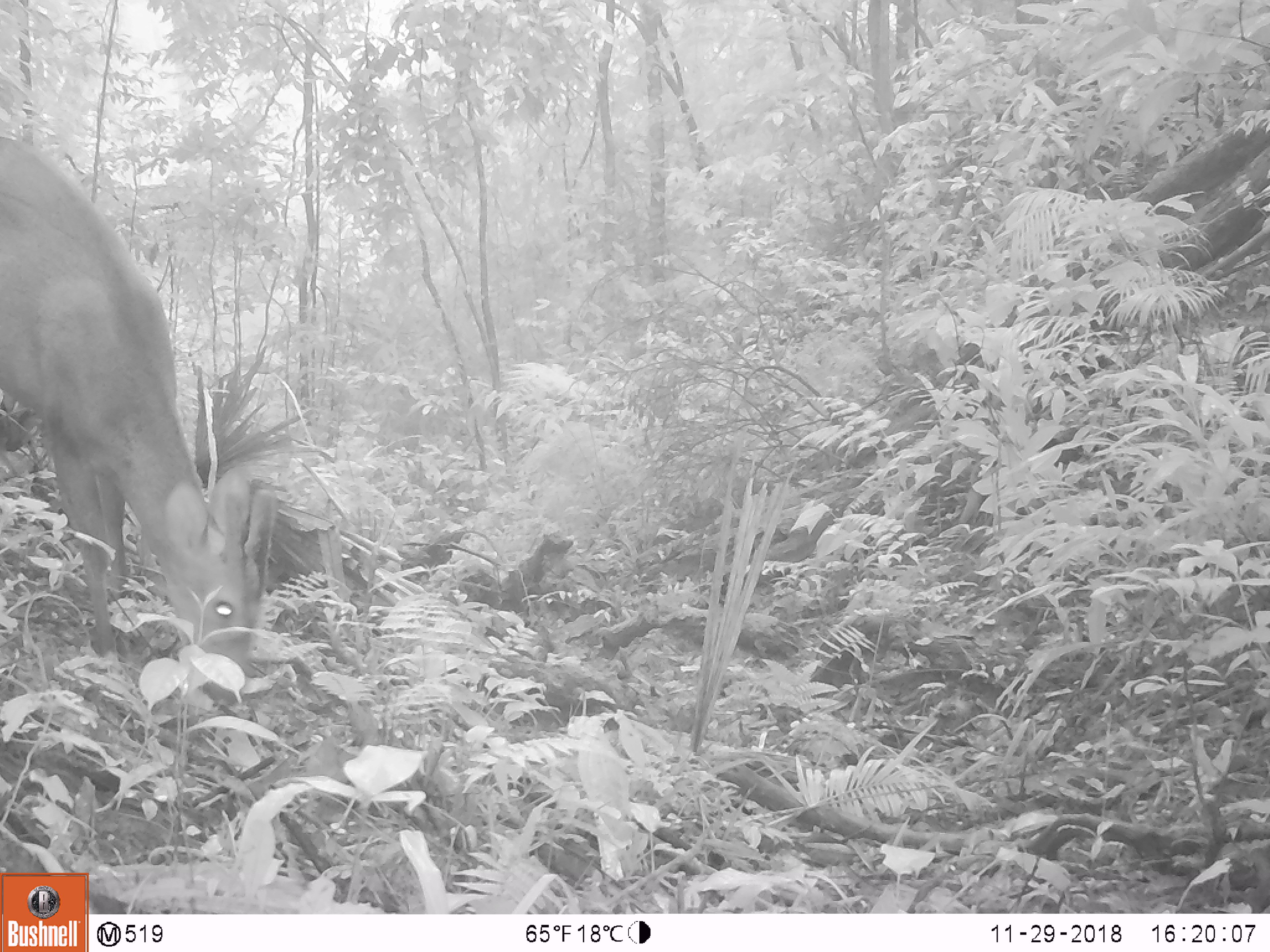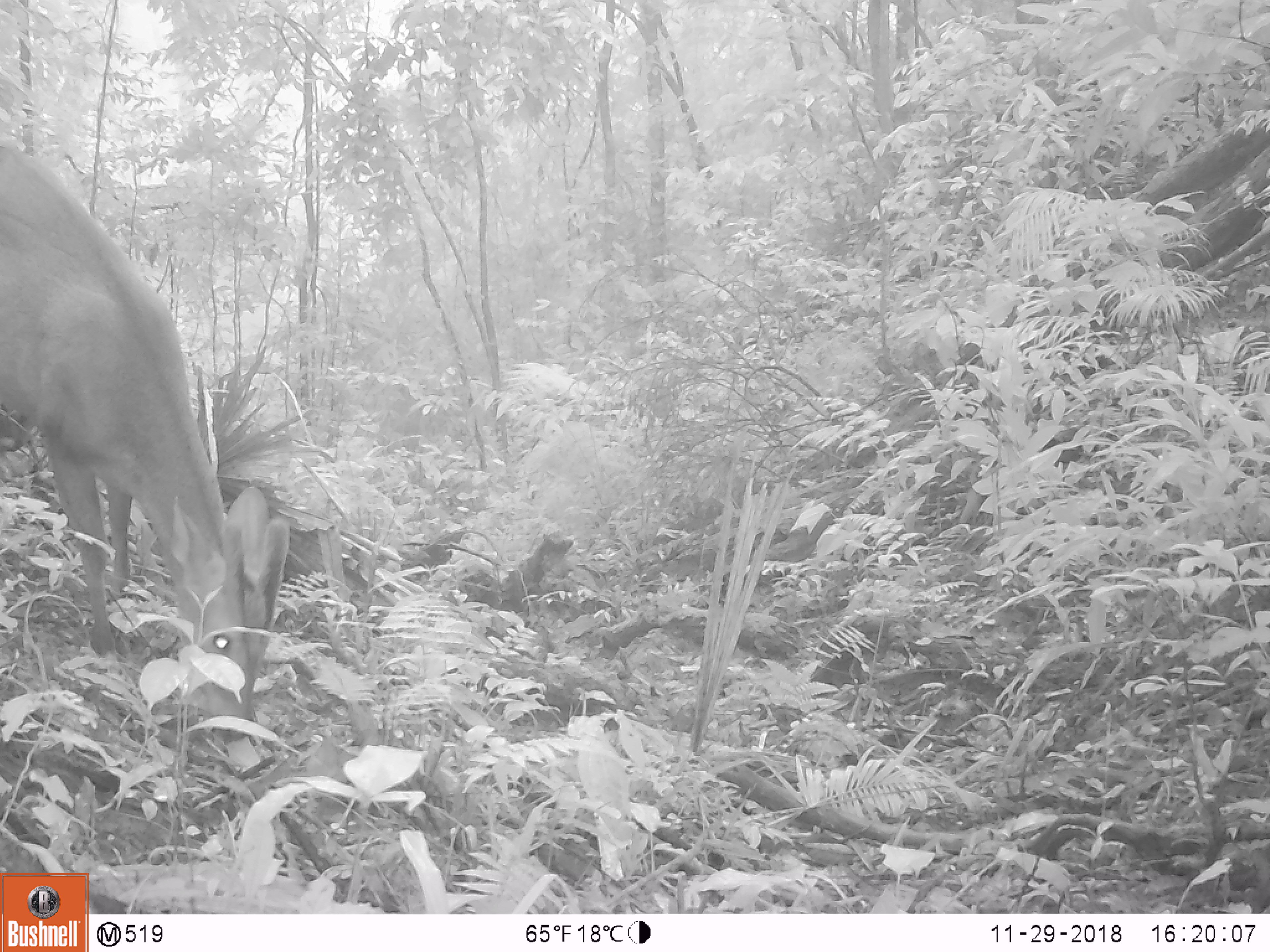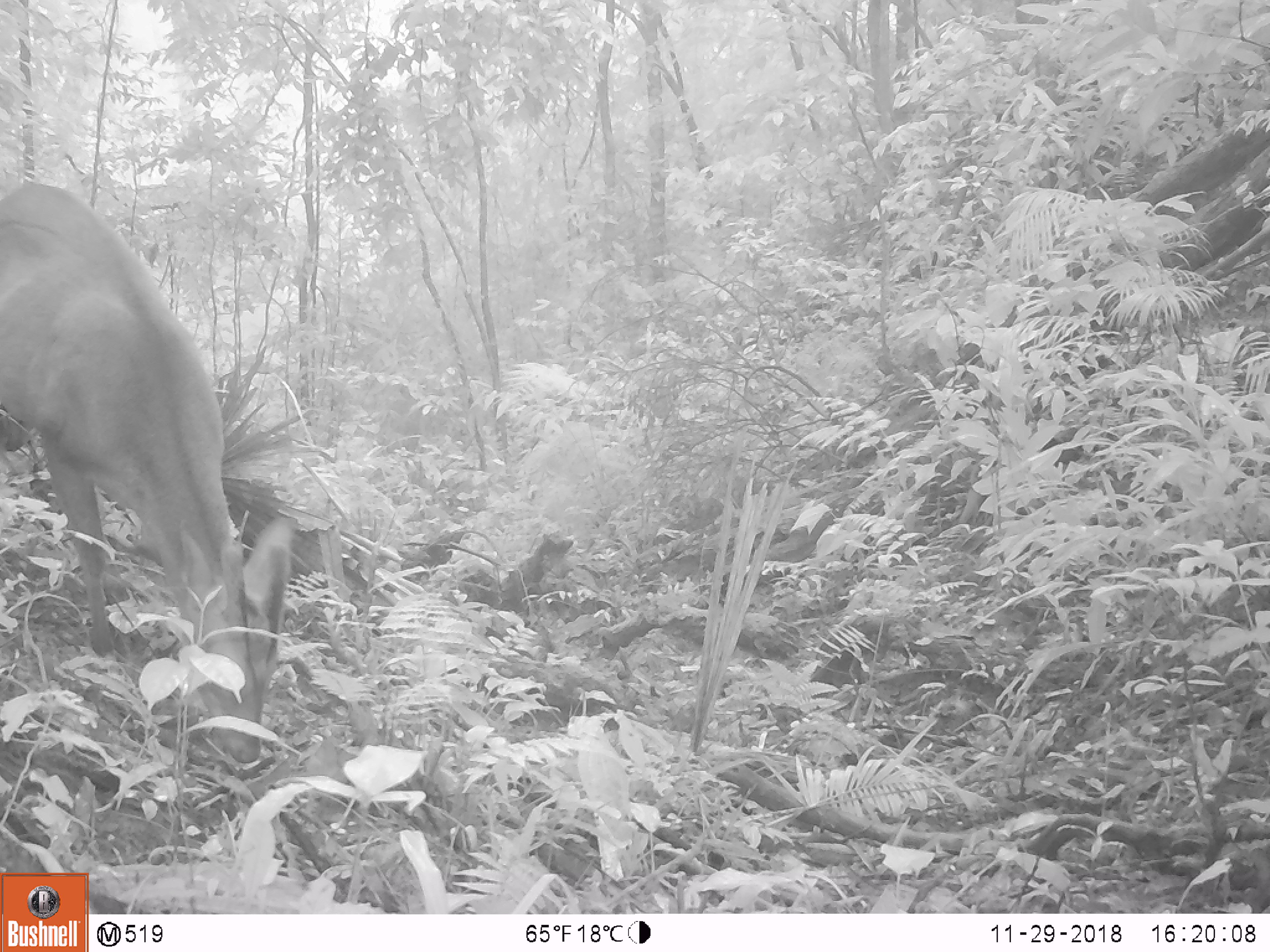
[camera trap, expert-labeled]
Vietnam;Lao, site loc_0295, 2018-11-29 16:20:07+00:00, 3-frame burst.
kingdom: Animalia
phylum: Chordata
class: Mammalia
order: Artiodactyla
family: Cervidae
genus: Muntiacus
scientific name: Muntiacus vuquangensis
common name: large-antlered muntjac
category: large antlered muntjac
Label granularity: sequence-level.